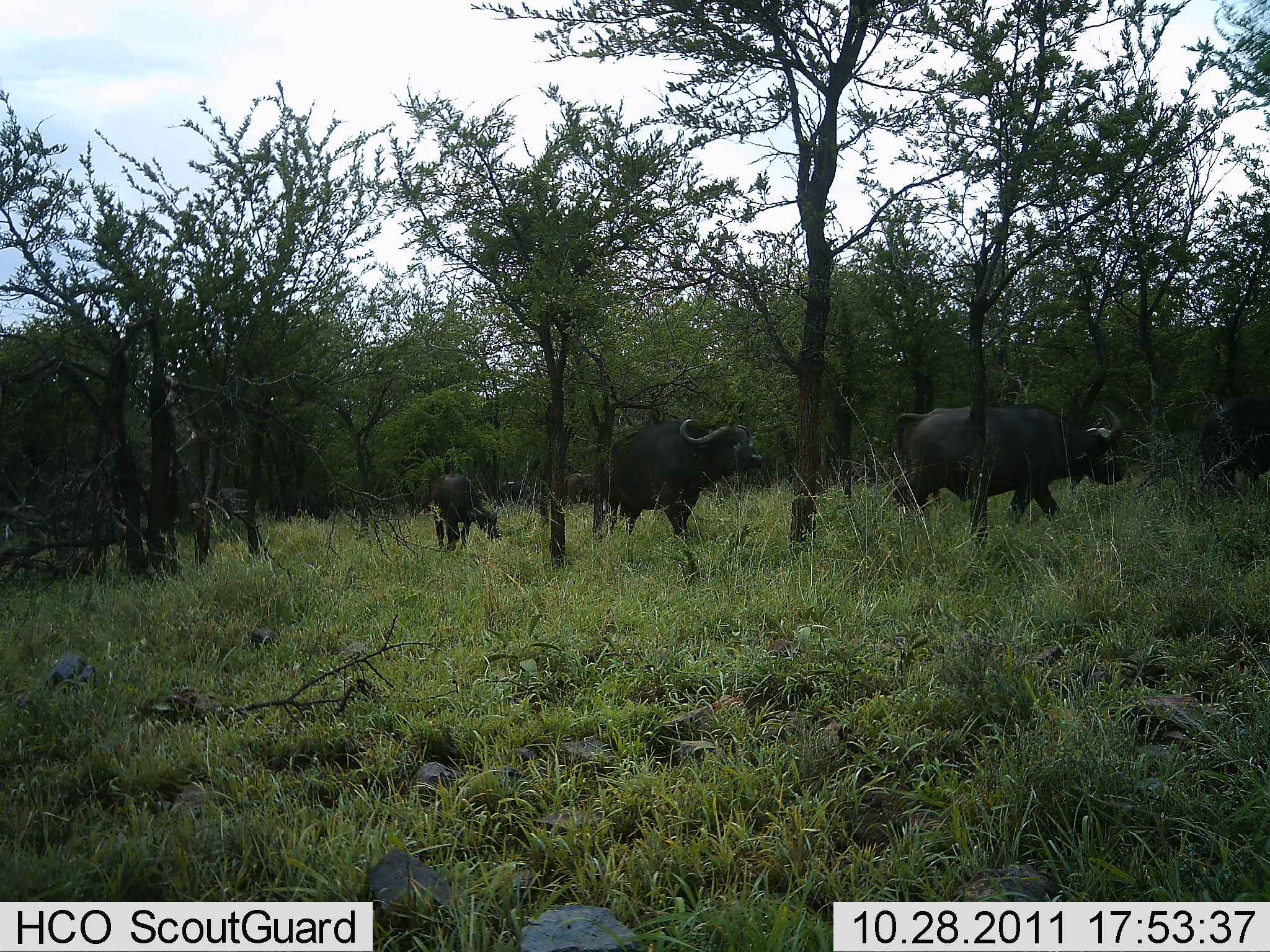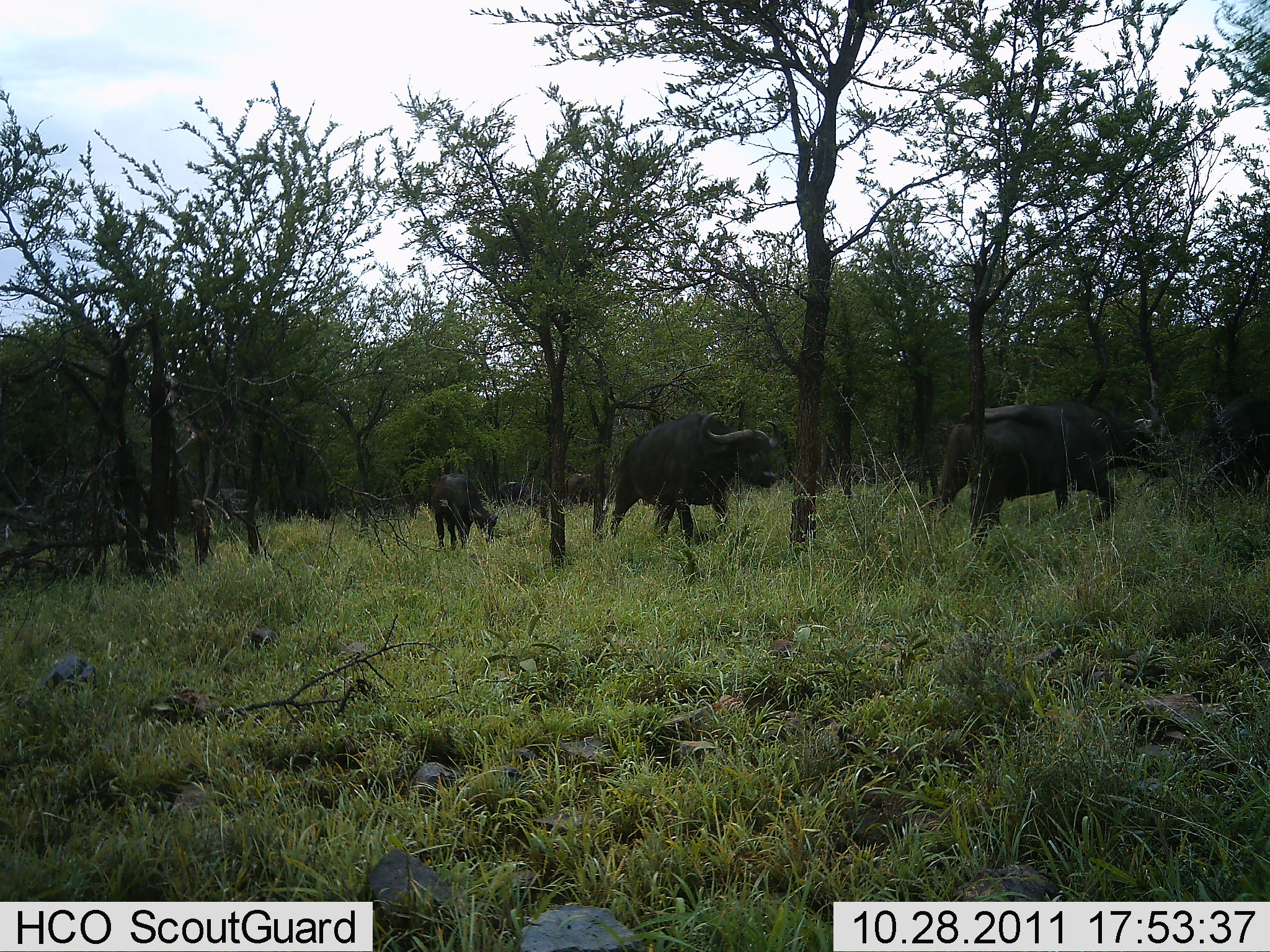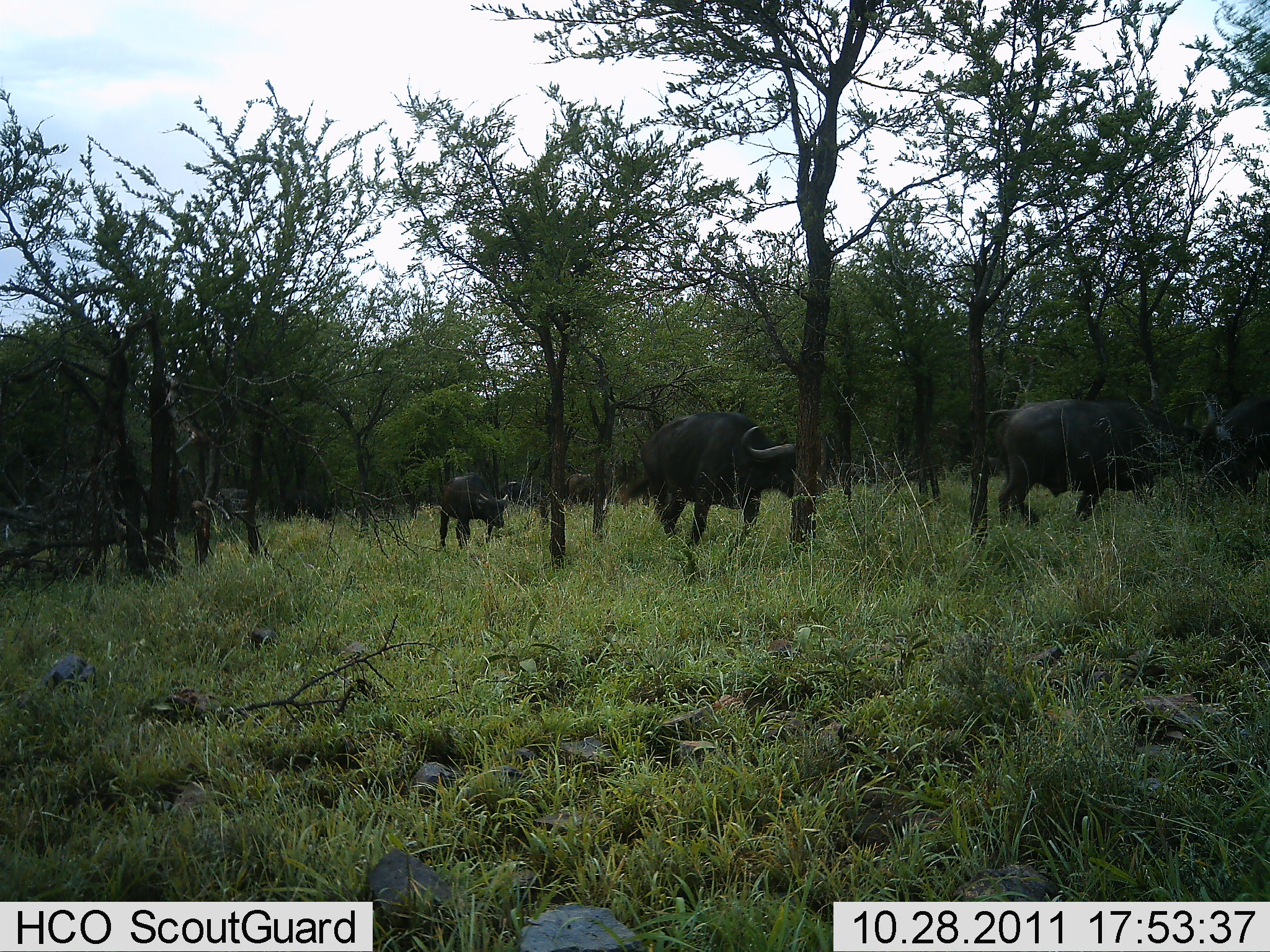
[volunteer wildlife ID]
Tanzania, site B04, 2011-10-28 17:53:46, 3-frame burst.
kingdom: Animalia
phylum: Chordata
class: Mammalia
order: Artiodactyla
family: Bovidae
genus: Syncerus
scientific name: Syncerus caffer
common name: cape buffalo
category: buffalo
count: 4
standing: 0%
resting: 0%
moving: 100%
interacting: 0%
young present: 36%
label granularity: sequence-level